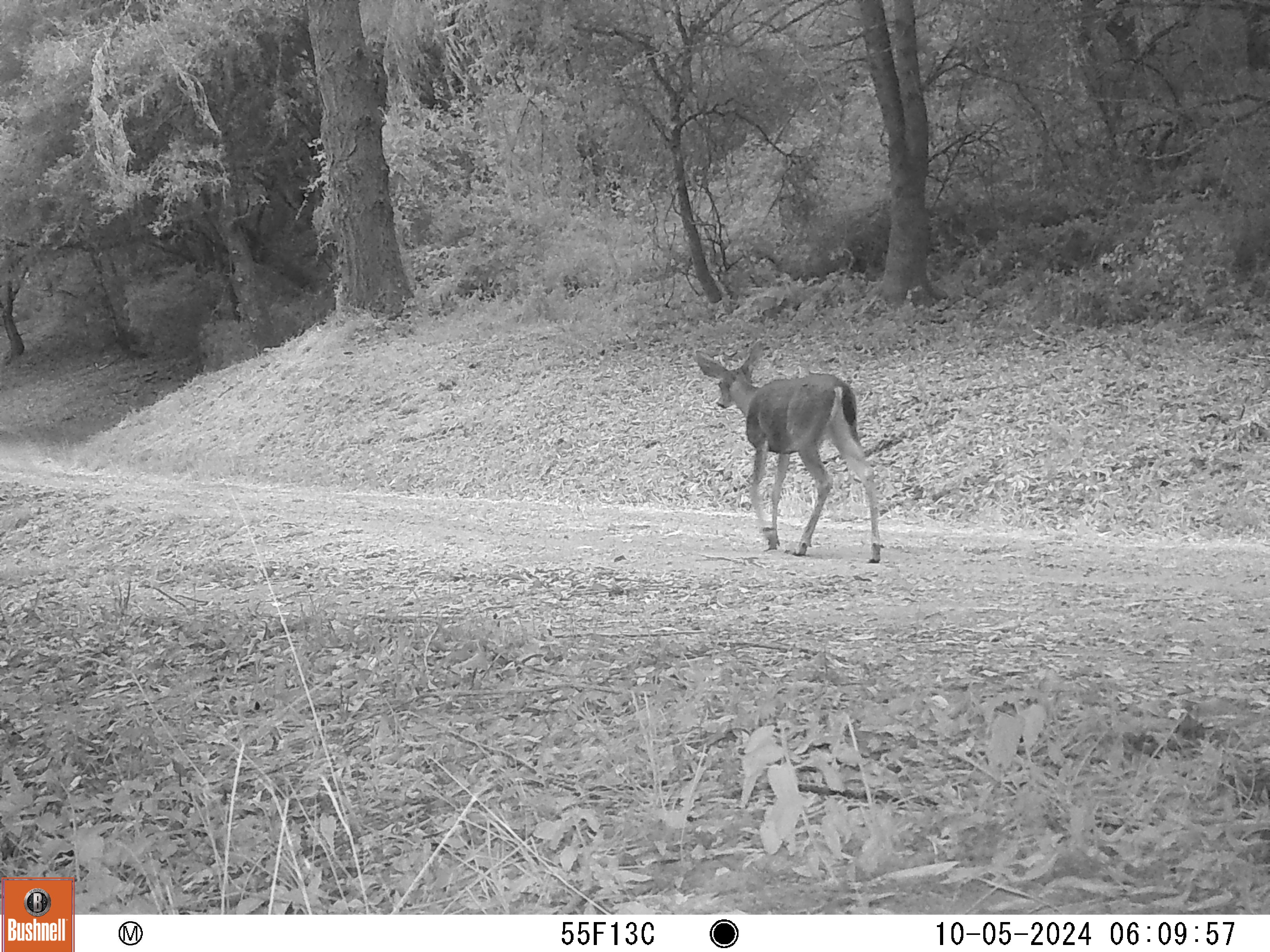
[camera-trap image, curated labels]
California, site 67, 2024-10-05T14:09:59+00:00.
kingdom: Animalia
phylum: Chordata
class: Mammalia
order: Artiodactyla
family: Cervidae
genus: Odocoileus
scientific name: Odocoileus hemionus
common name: mule deer